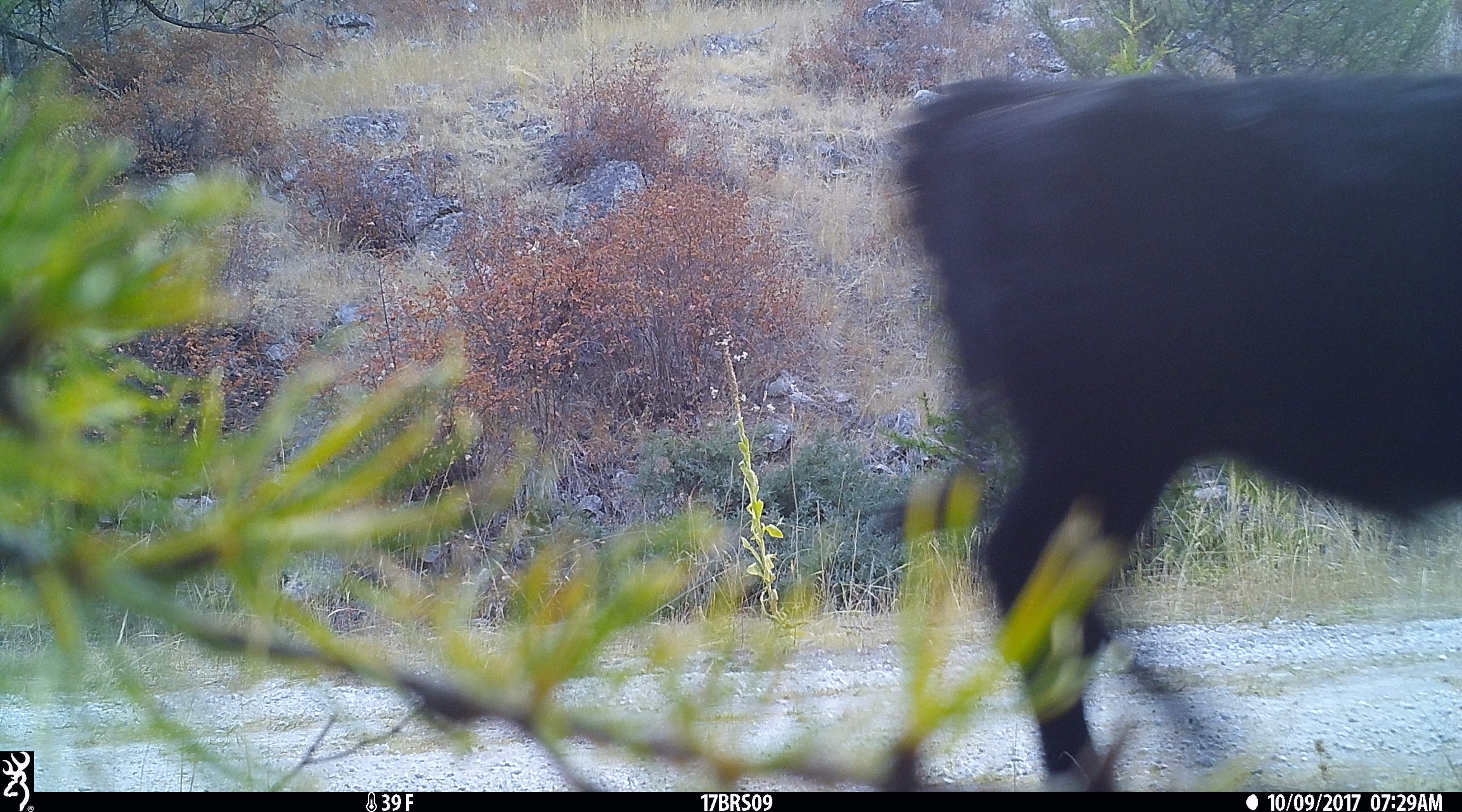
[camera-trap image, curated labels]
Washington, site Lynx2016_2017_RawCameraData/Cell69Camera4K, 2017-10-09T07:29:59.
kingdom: Animalia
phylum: Chordata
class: Mammalia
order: Artiodactyla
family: Bovidae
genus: Bos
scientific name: Bos taurus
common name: domestic cattle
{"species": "domestic cattle (Bos taurus)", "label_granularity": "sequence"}